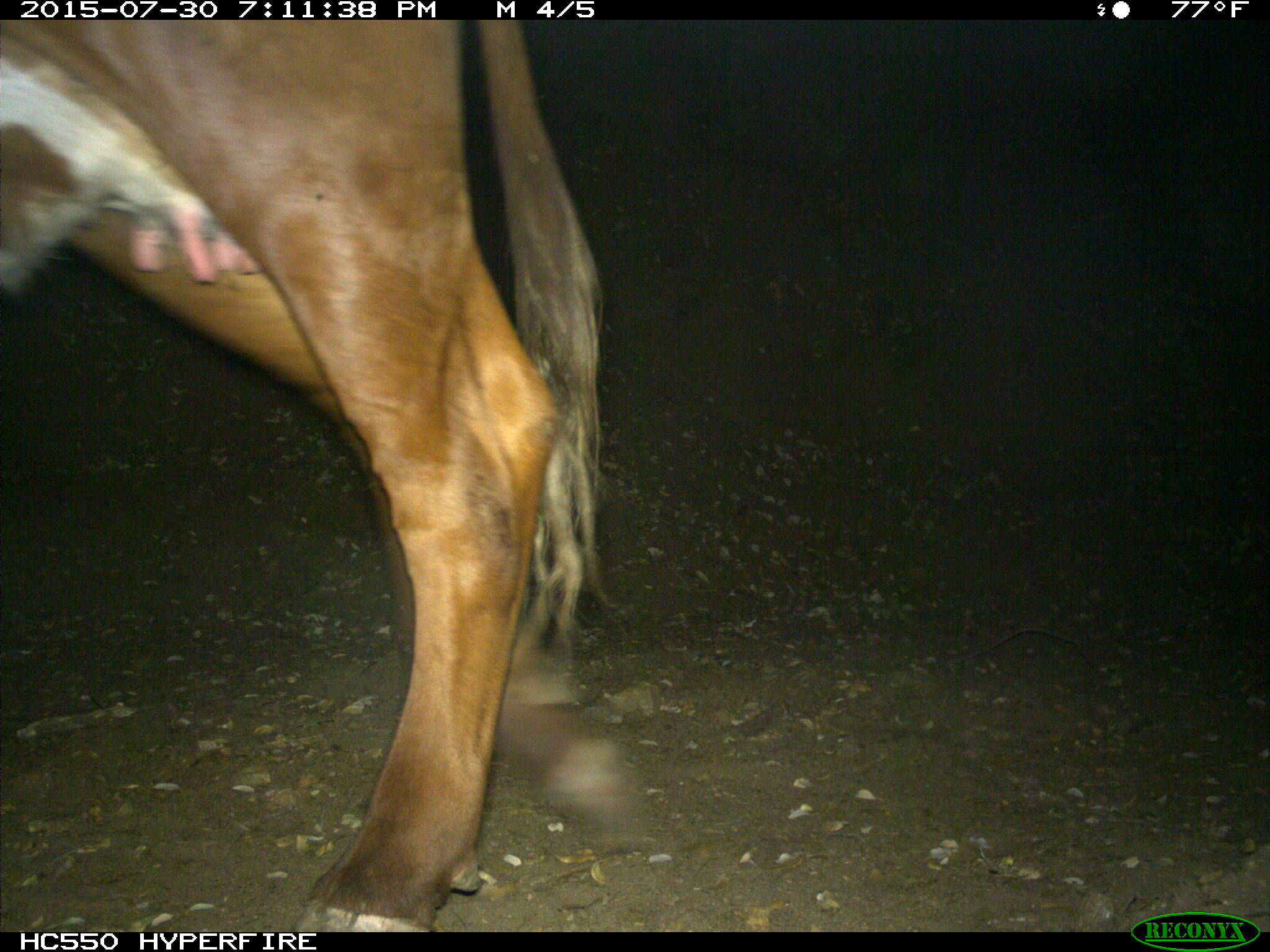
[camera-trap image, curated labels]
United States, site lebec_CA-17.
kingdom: Animalia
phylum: Chordata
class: Mammalia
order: Artiodactyla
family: Bovidae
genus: Bos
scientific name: Bos taurus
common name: domestic cow